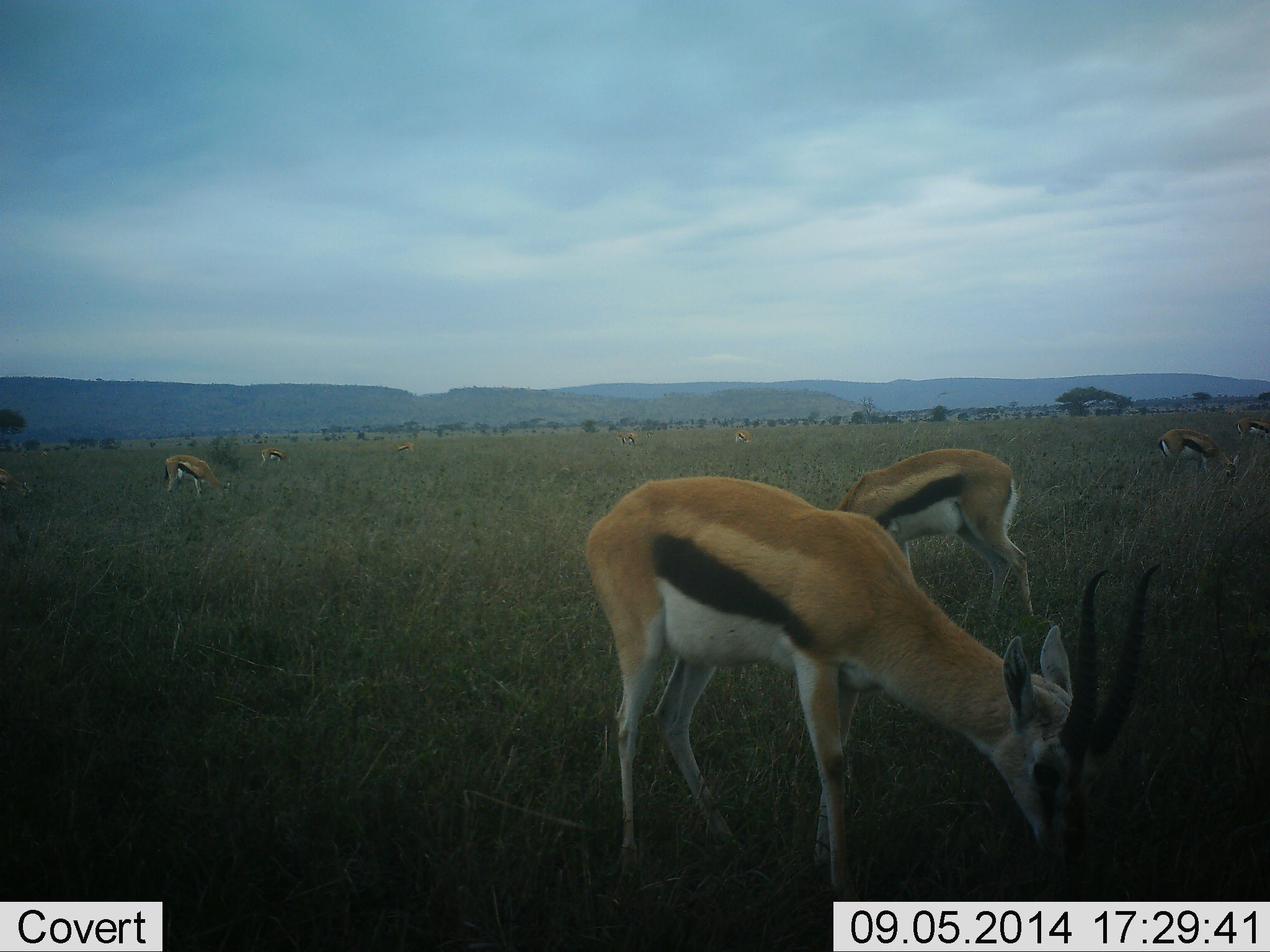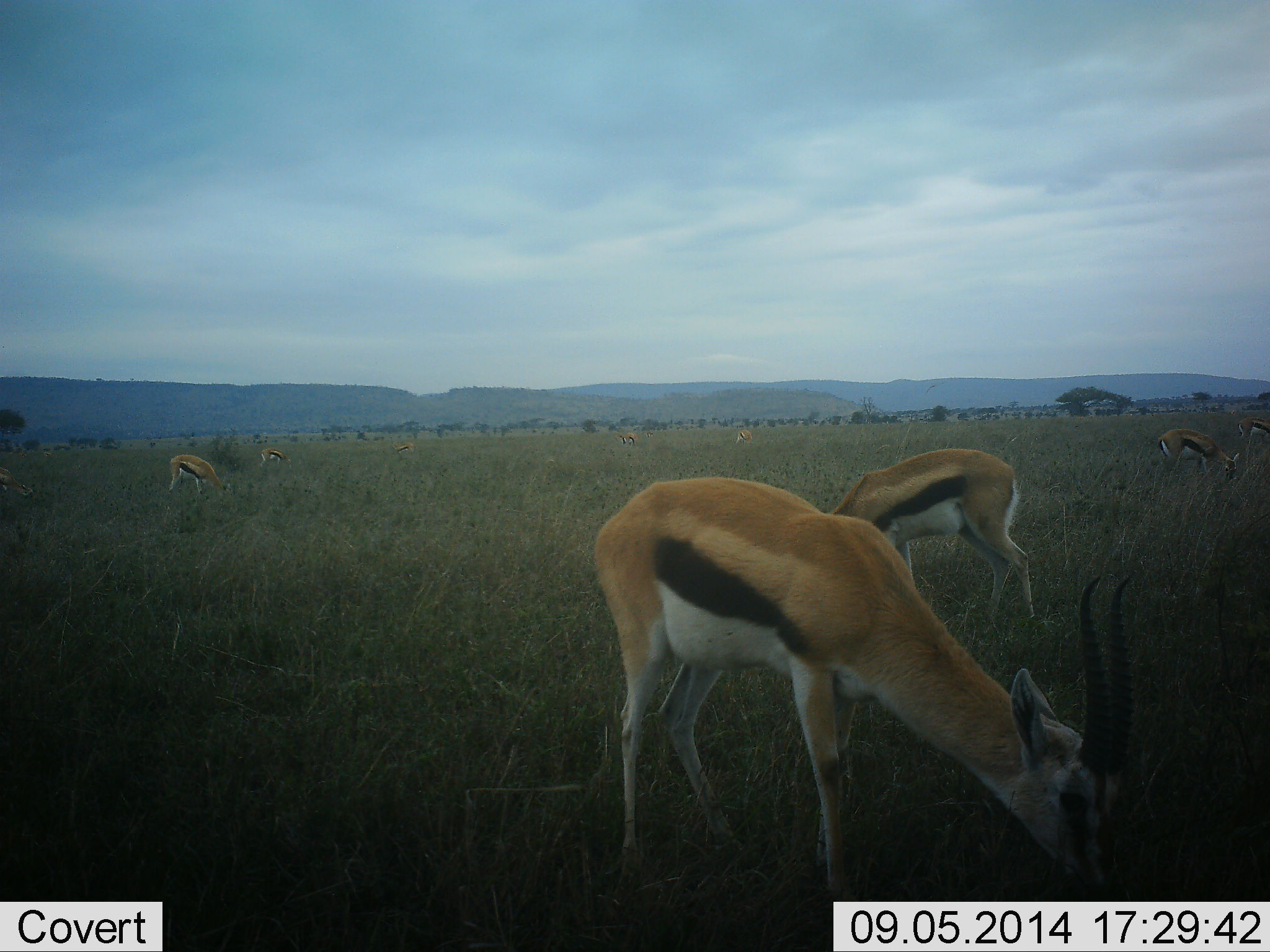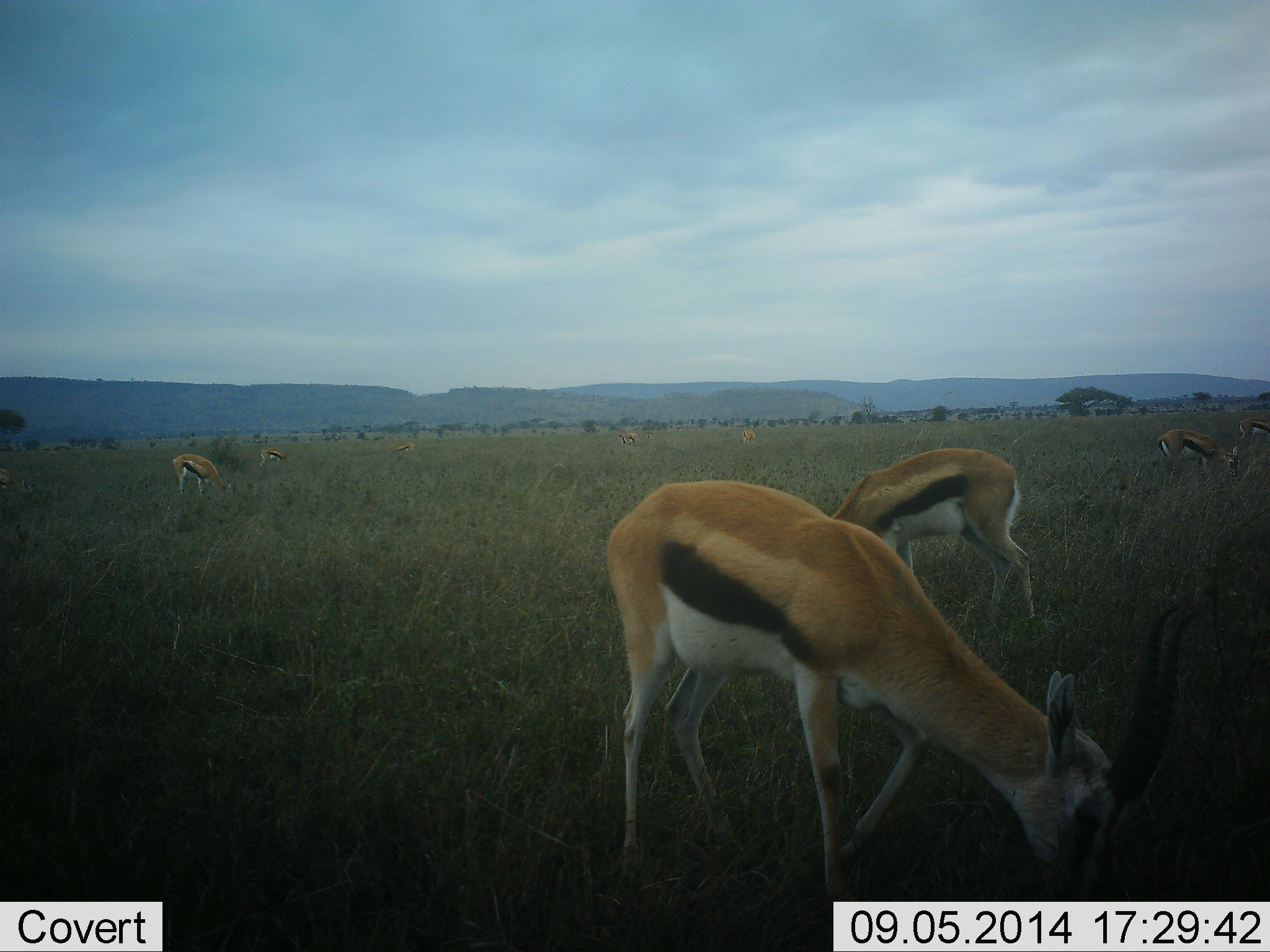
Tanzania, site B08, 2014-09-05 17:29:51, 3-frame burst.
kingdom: Animalia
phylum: Chordata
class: Mammalia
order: Artiodactyla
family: Bovidae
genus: Eudorcas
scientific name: Eudorcas thomsonii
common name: thomson's gazelle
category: gazellethomsons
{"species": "gazellethomsons (thomson's gazelle) (Eudorcas thomsonii)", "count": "8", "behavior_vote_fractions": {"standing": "20%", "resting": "0%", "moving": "20%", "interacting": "0%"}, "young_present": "0%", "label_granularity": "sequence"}